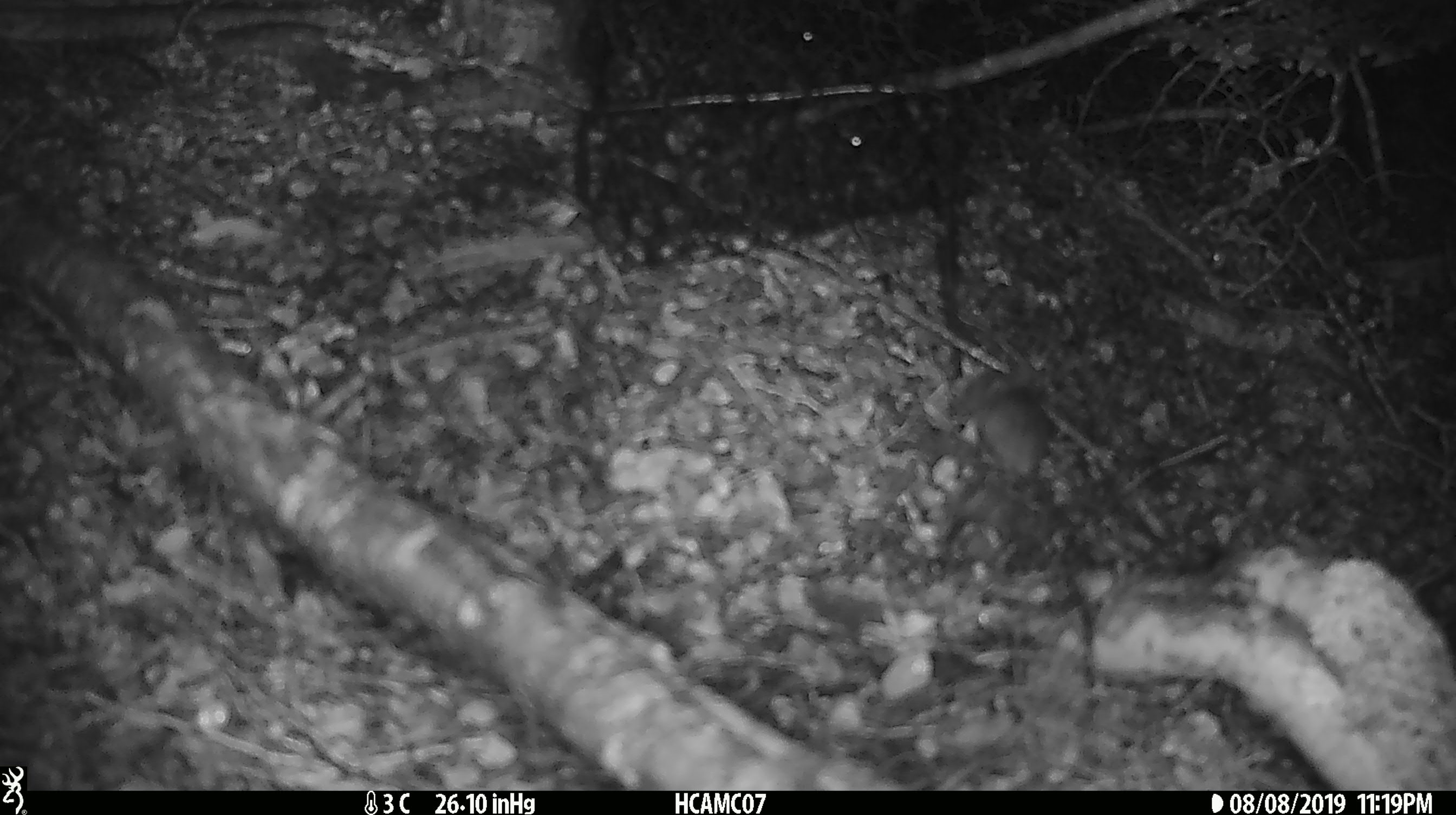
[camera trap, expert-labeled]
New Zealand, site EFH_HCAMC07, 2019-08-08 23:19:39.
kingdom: Animalia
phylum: Chordata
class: Mammalia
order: Rodentia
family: Muridae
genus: Mus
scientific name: Mus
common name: mouse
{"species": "mouse (Mus)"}